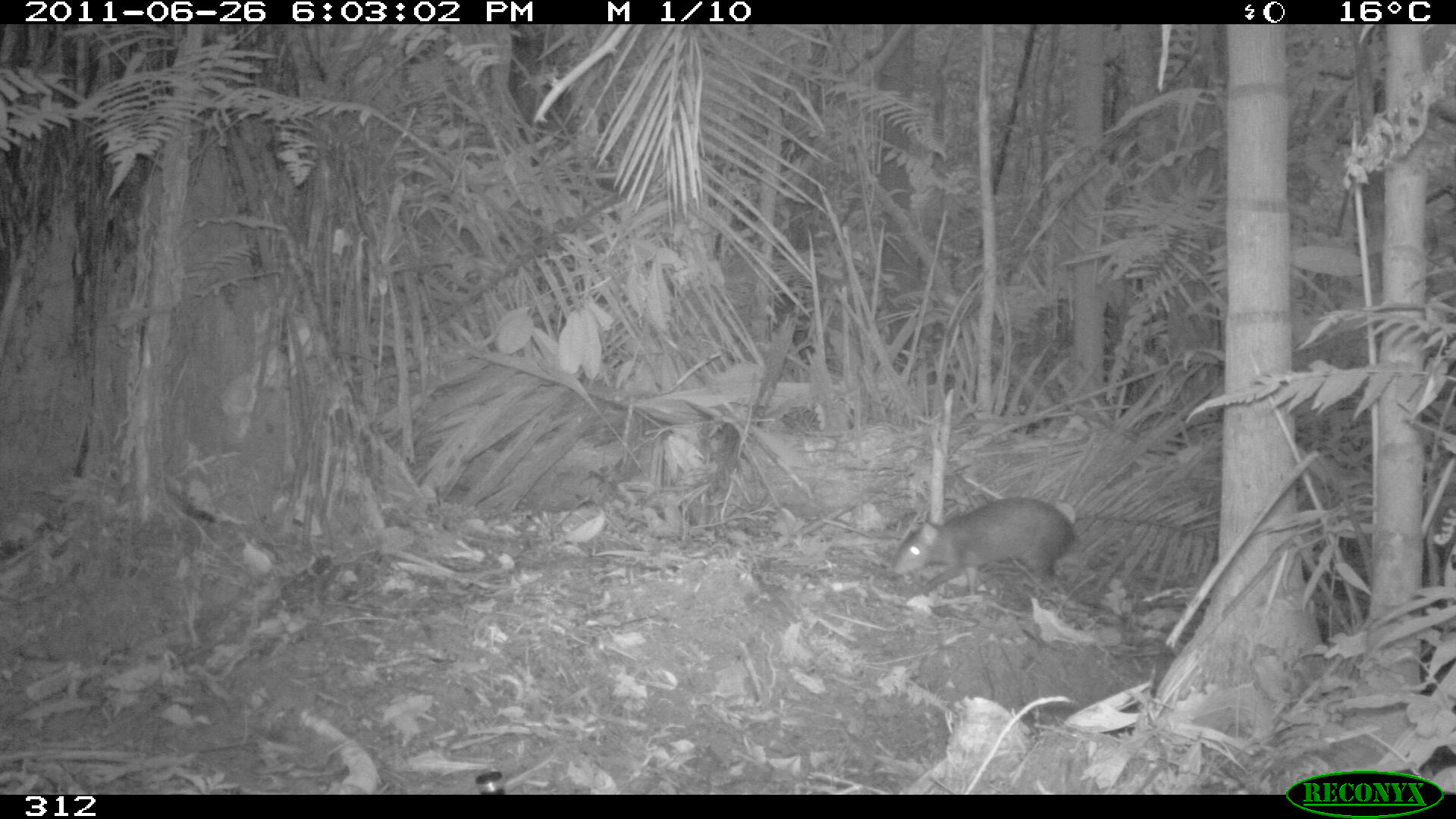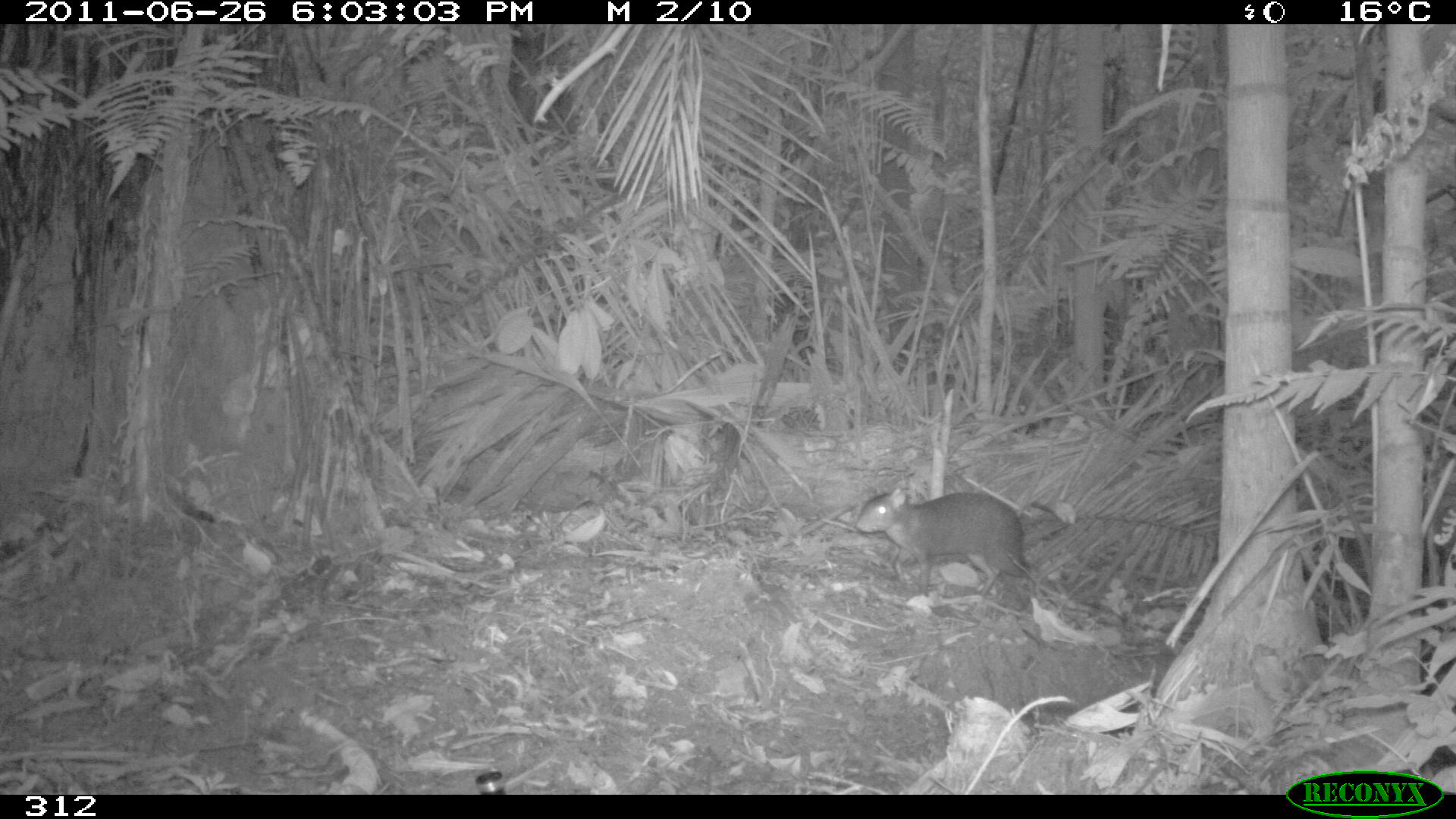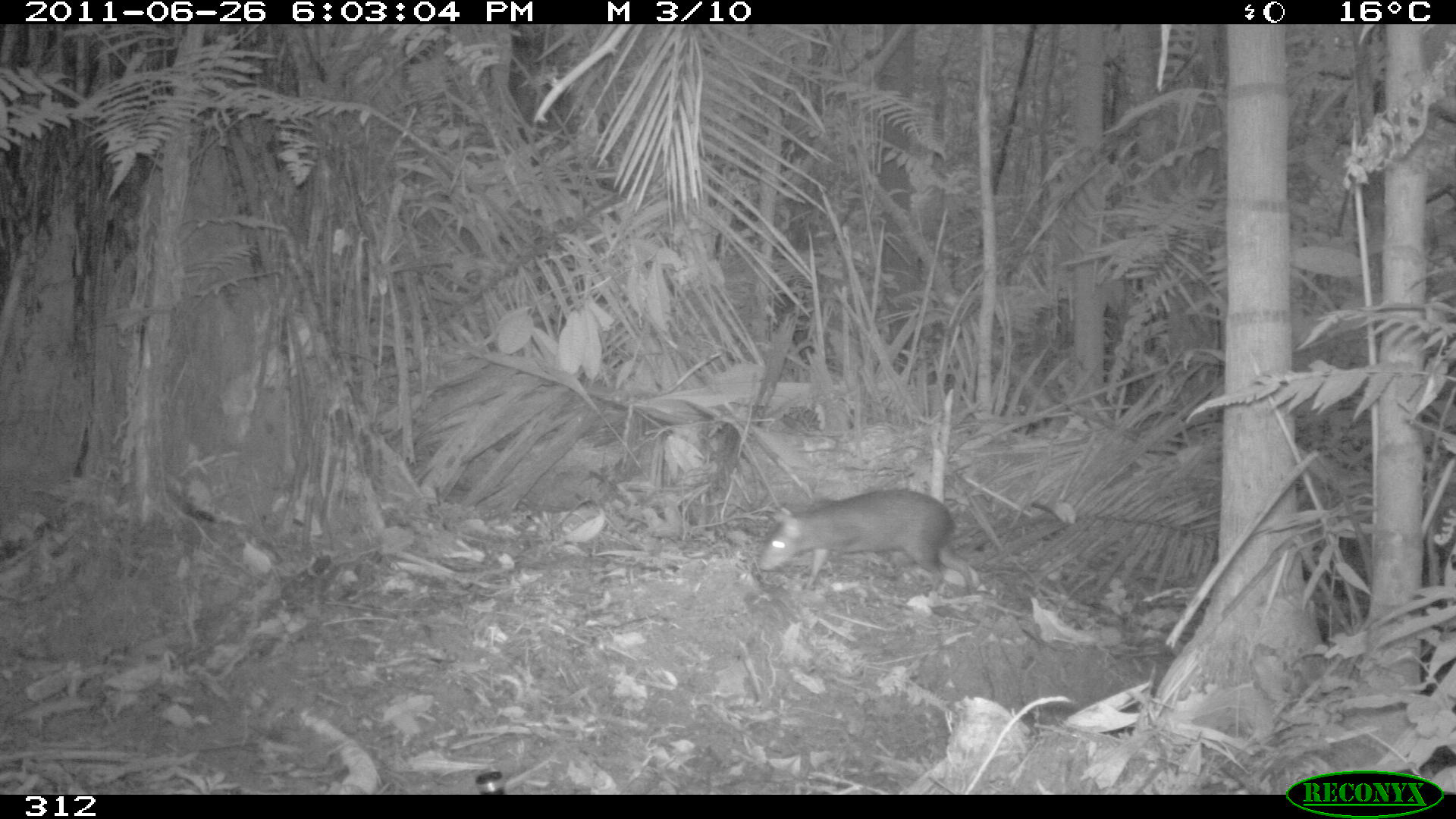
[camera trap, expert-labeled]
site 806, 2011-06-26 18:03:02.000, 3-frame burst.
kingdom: Animalia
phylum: Chordata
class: Mammalia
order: Rodentia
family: Dasyproctidae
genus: Dasyprocta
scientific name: Dasyprocta punctata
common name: central american agouti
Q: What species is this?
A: Dasyprocta punctata (central american agouti).